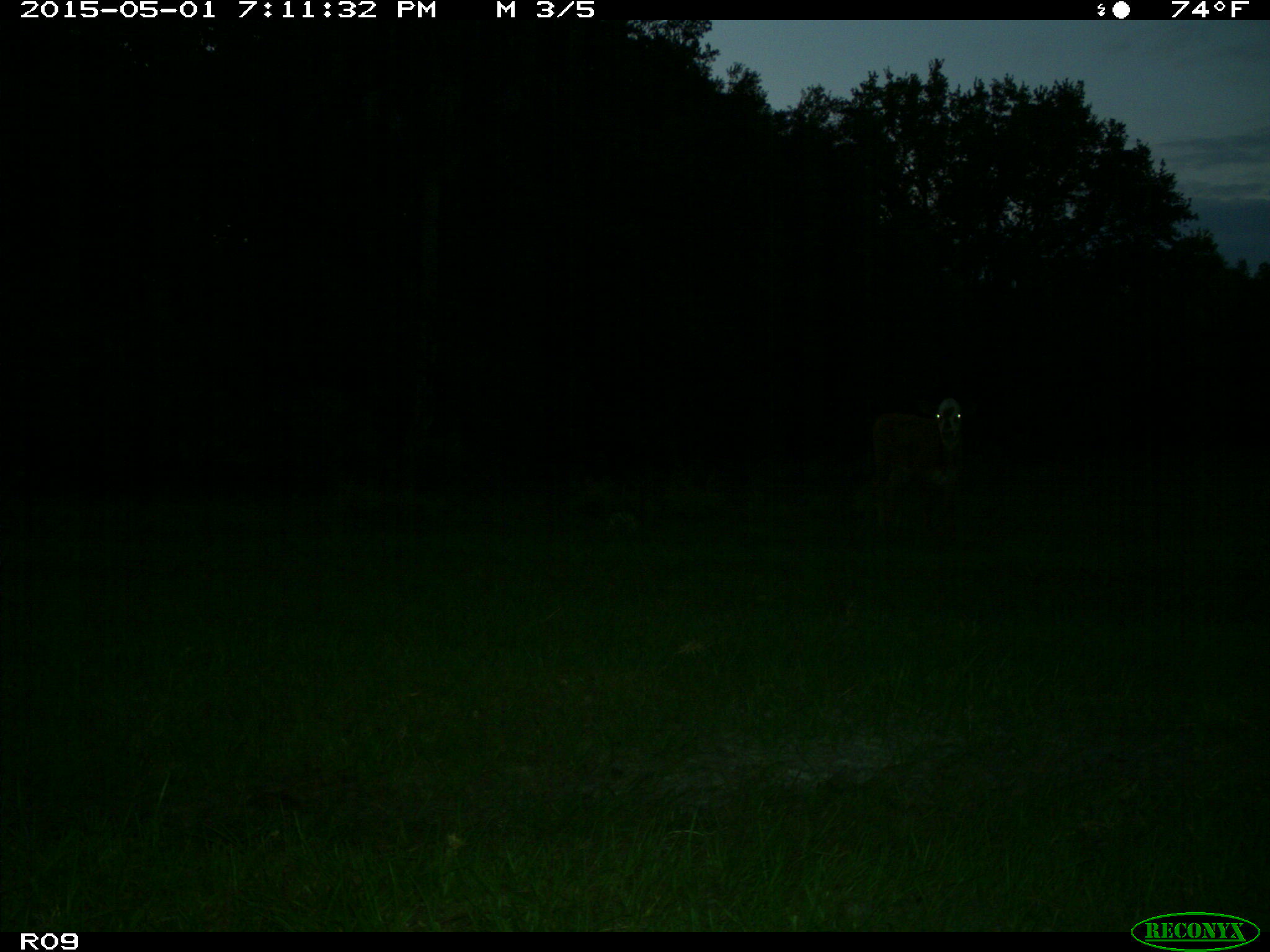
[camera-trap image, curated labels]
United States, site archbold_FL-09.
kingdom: Animalia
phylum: Chordata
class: Mammalia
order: Artiodactyla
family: Bovidae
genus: Bos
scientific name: Bos taurus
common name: domestic cow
Bos taurus (domestic cow).